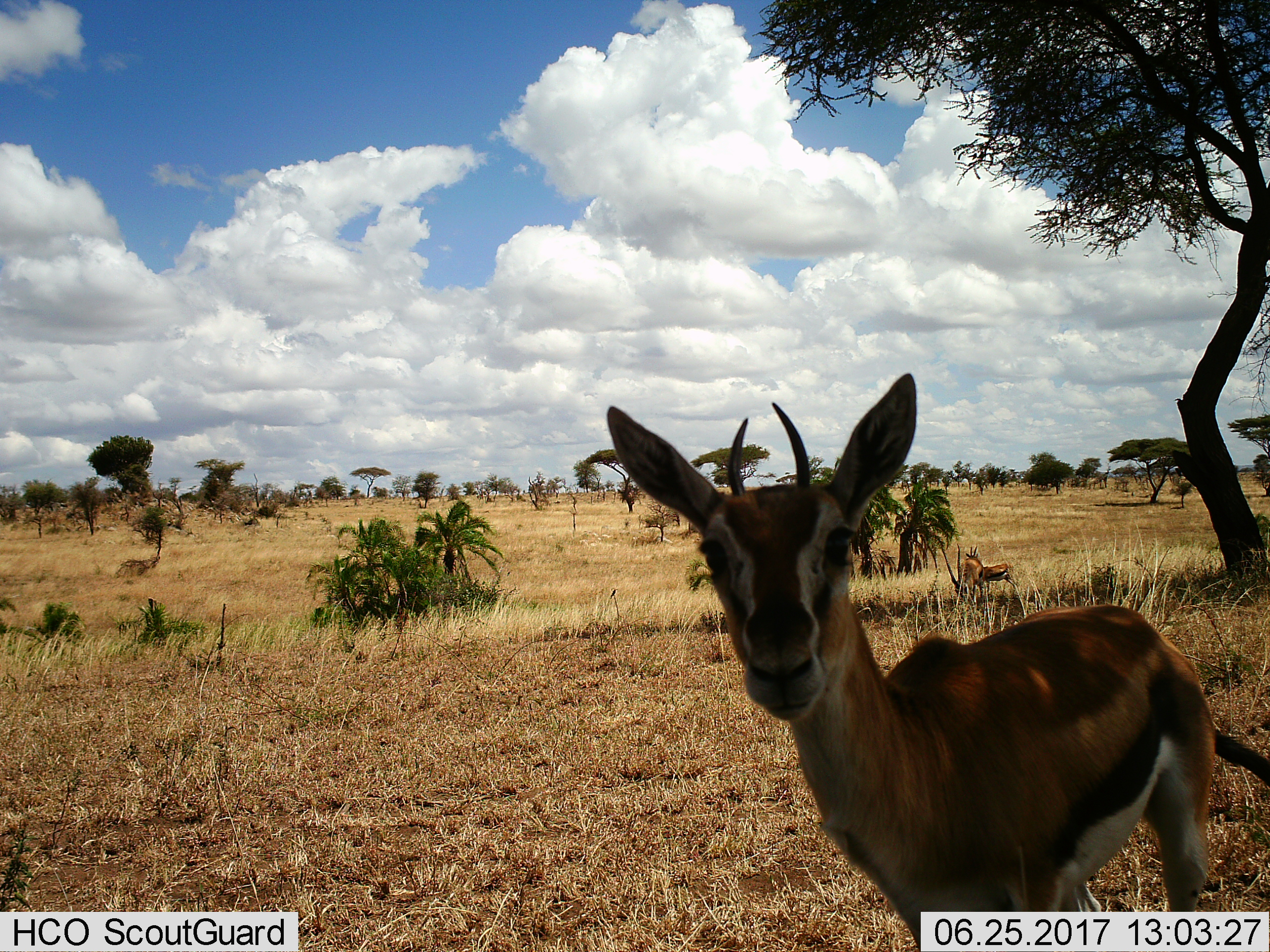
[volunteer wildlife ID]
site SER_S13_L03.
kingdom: Animalia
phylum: Chordata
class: Mammalia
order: Artiodactyla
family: Bovidae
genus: Eudorcas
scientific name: Eudorcas thomsonii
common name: thomson's gazelle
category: gazellethomsons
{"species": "gazellethomsons (thomson's gazelle) (Eudorcas thomsonii)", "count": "3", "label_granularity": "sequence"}